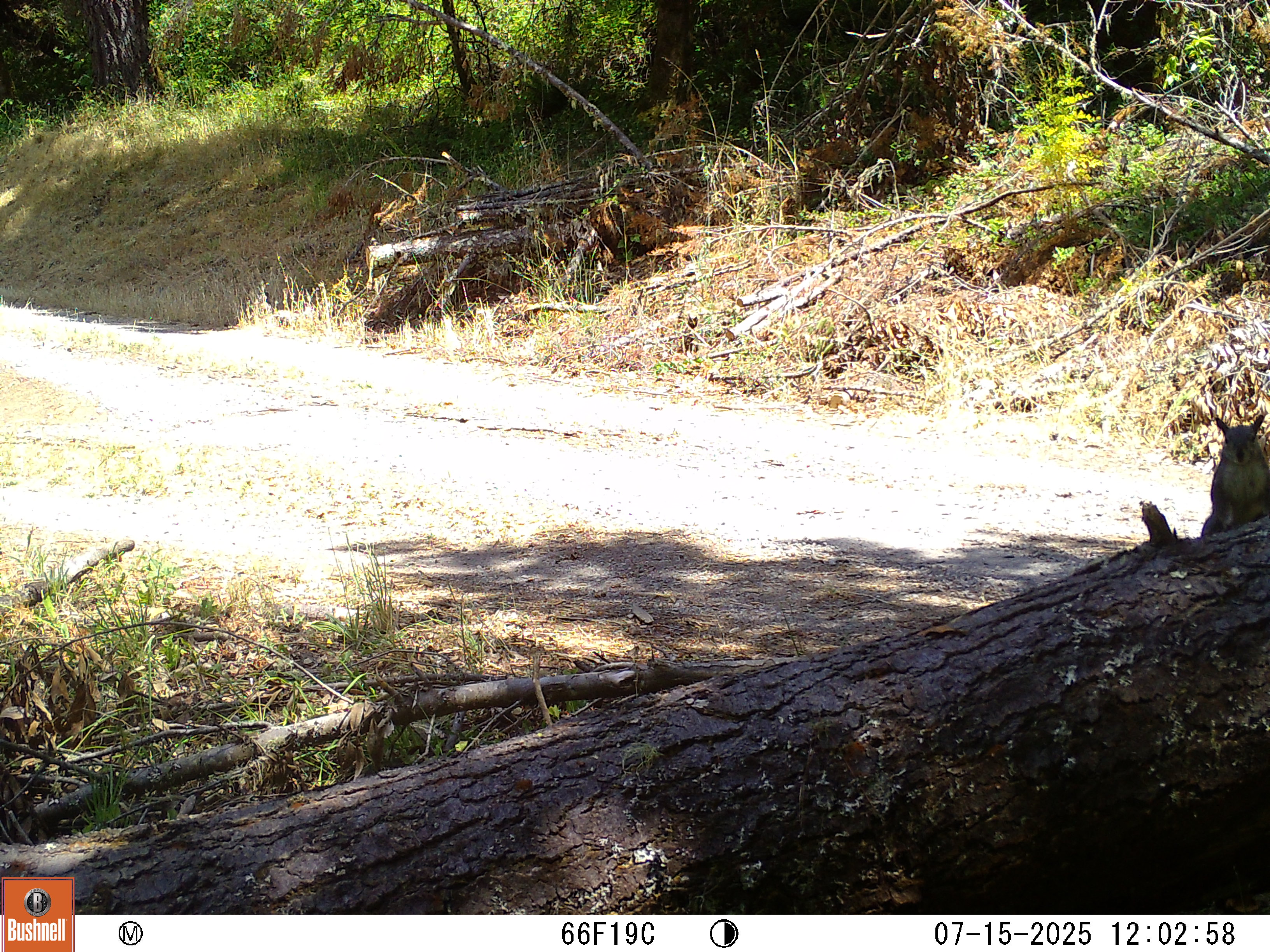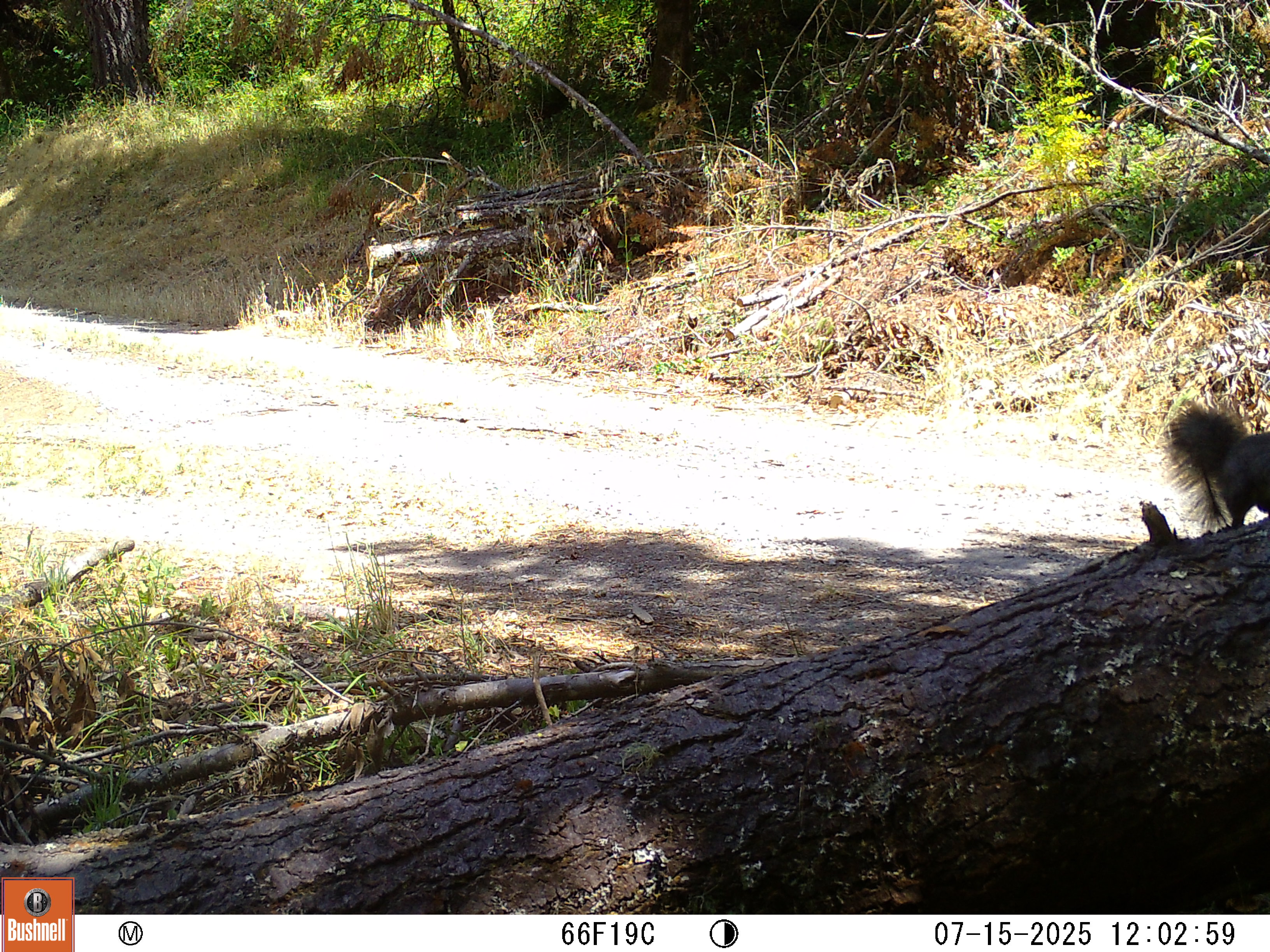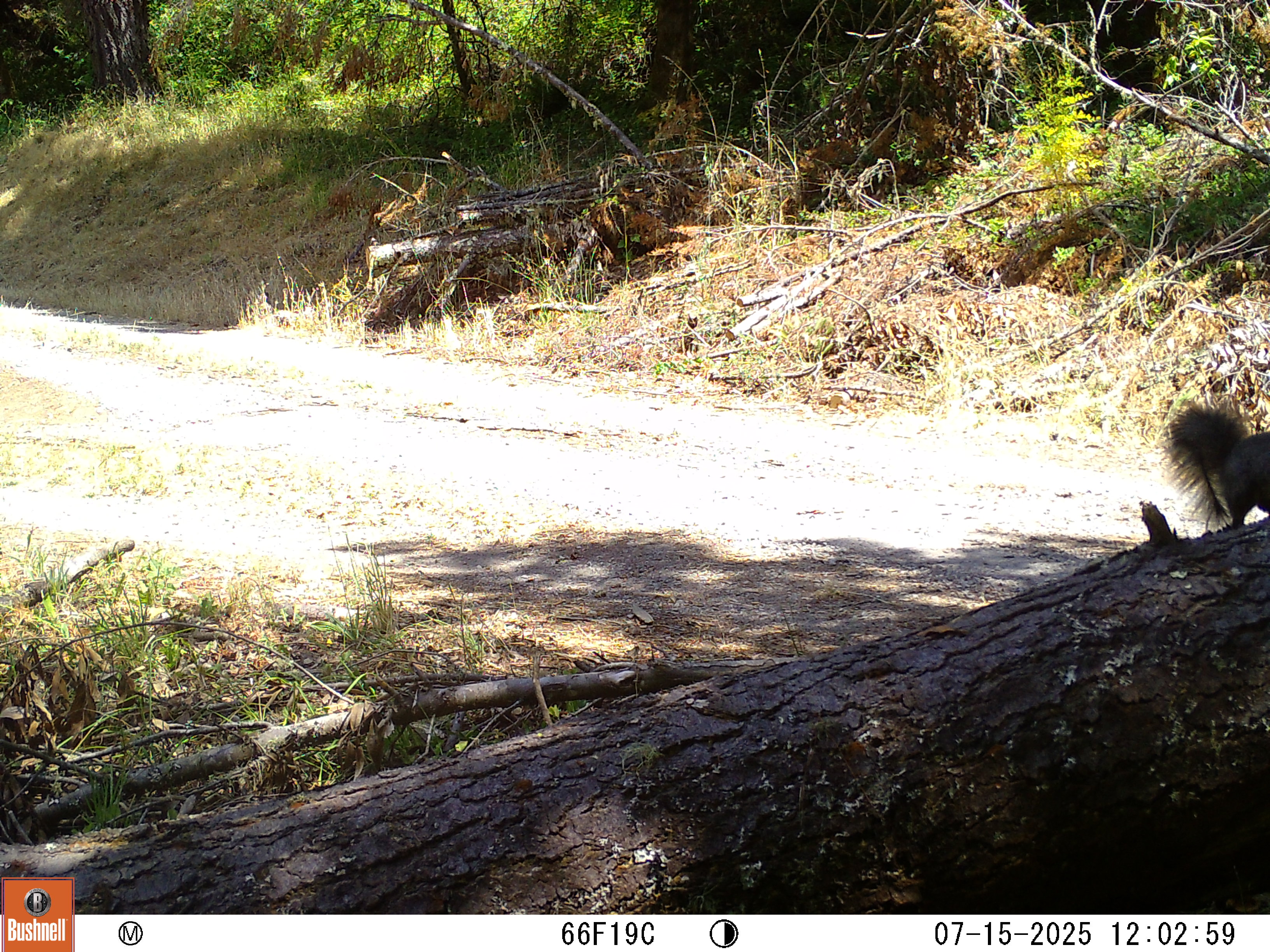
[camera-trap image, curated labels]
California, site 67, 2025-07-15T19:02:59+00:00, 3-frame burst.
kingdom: Animalia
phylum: Chordata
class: Mammalia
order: Rodentia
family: Sciuridae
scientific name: Sciuridae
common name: squirrel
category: unknown squirrel